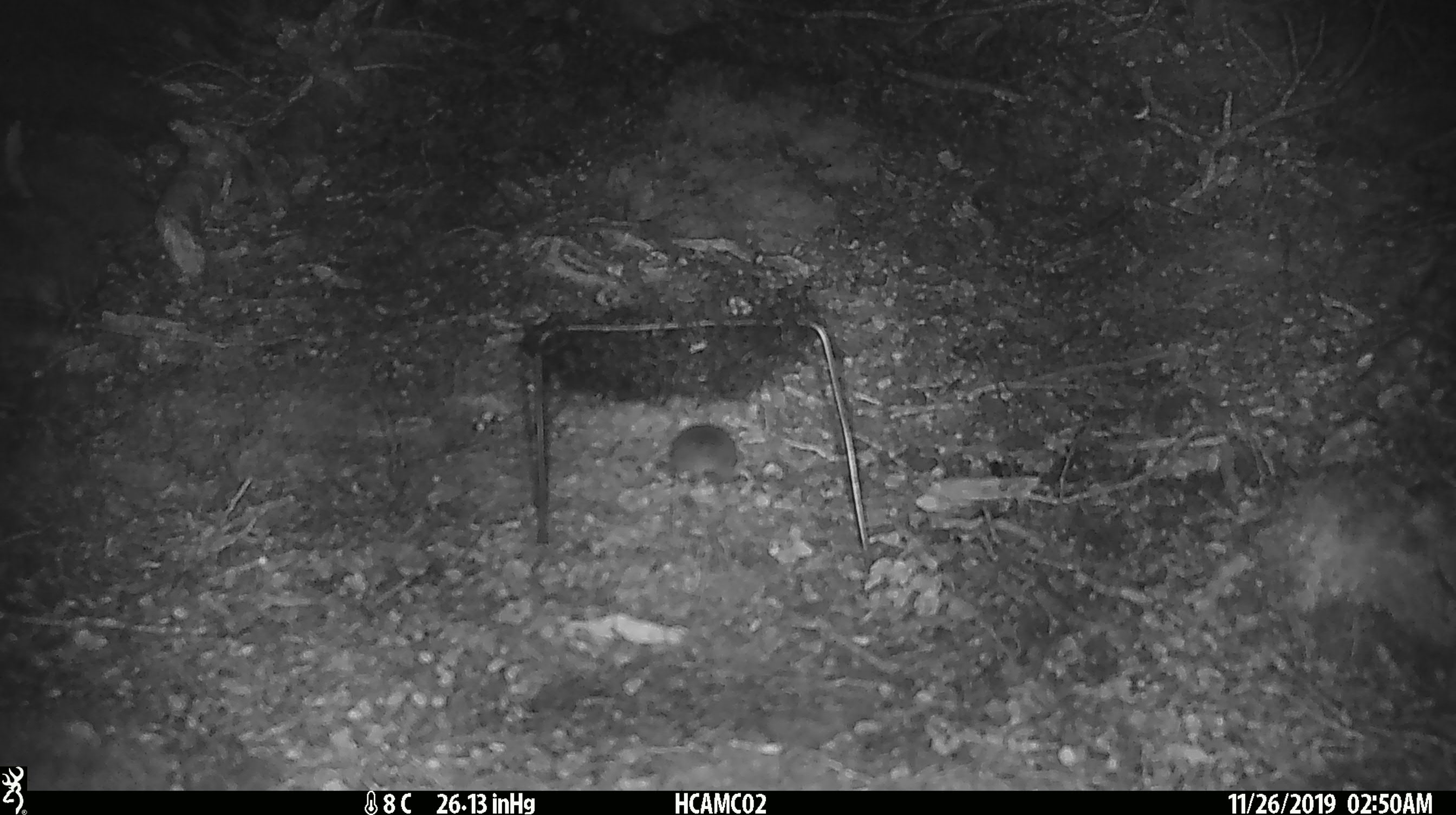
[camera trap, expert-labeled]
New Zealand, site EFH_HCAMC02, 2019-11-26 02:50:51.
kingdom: Animalia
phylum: Chordata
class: Mammalia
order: Rodentia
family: Muridae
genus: Mus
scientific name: Mus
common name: mouse